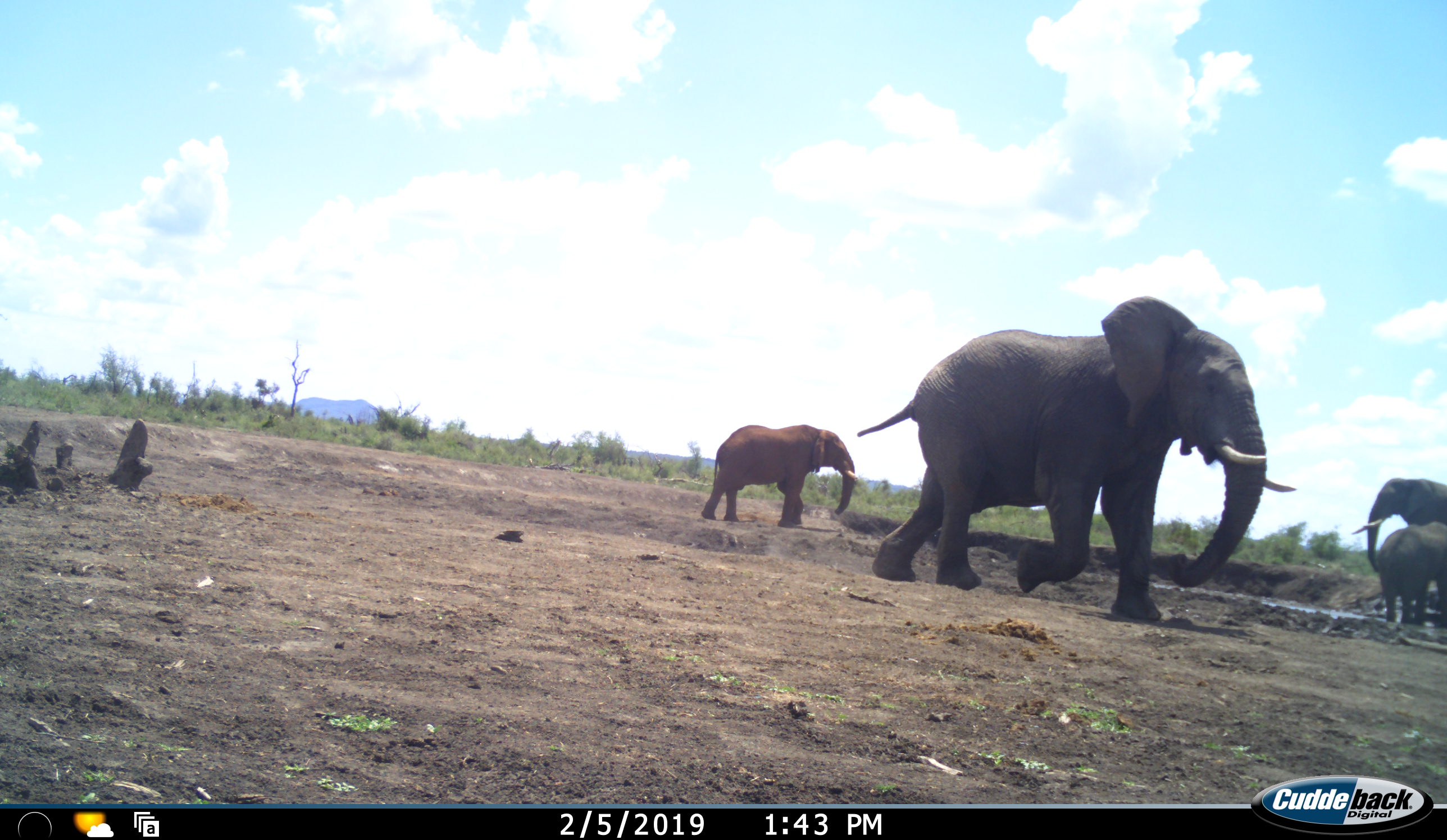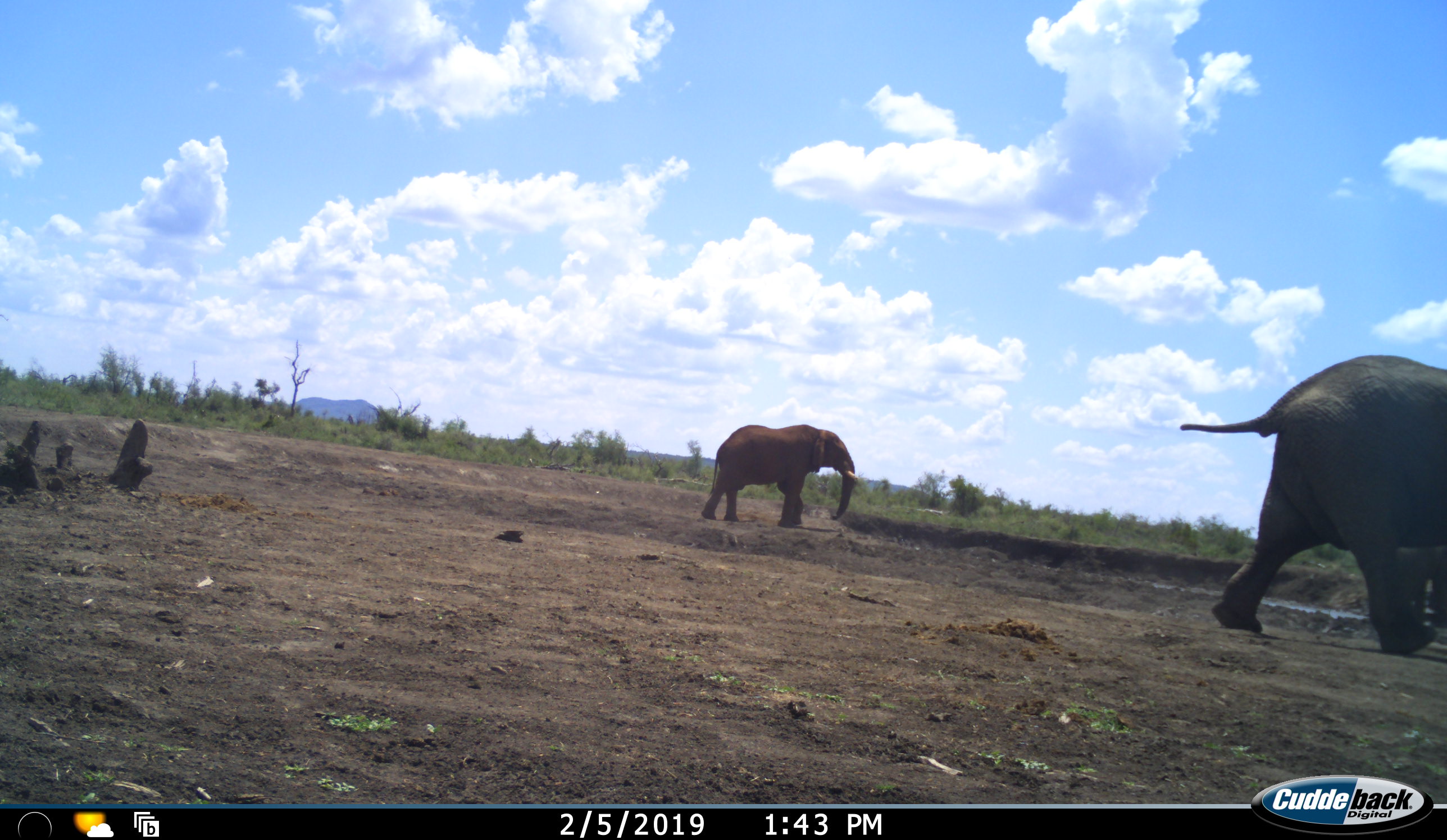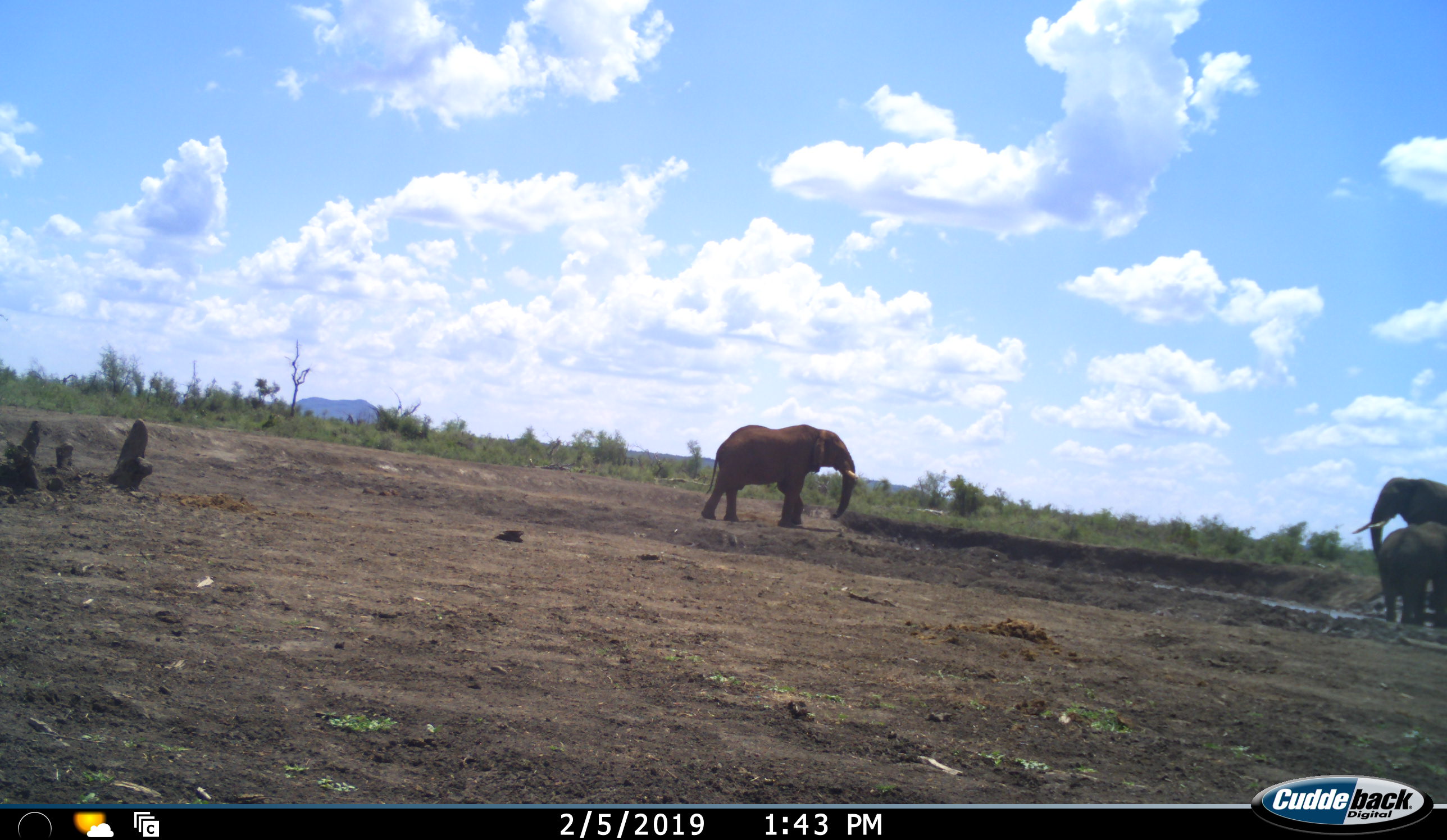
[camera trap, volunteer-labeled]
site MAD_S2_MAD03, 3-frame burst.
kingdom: Animalia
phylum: Chordata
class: Mammalia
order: Proboscidea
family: Elephantidae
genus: Loxodonta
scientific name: Loxodonta africana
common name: african bush elephant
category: elephant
Elephant (african bush elephant) (Loxodonta africana), count 4. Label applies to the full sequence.